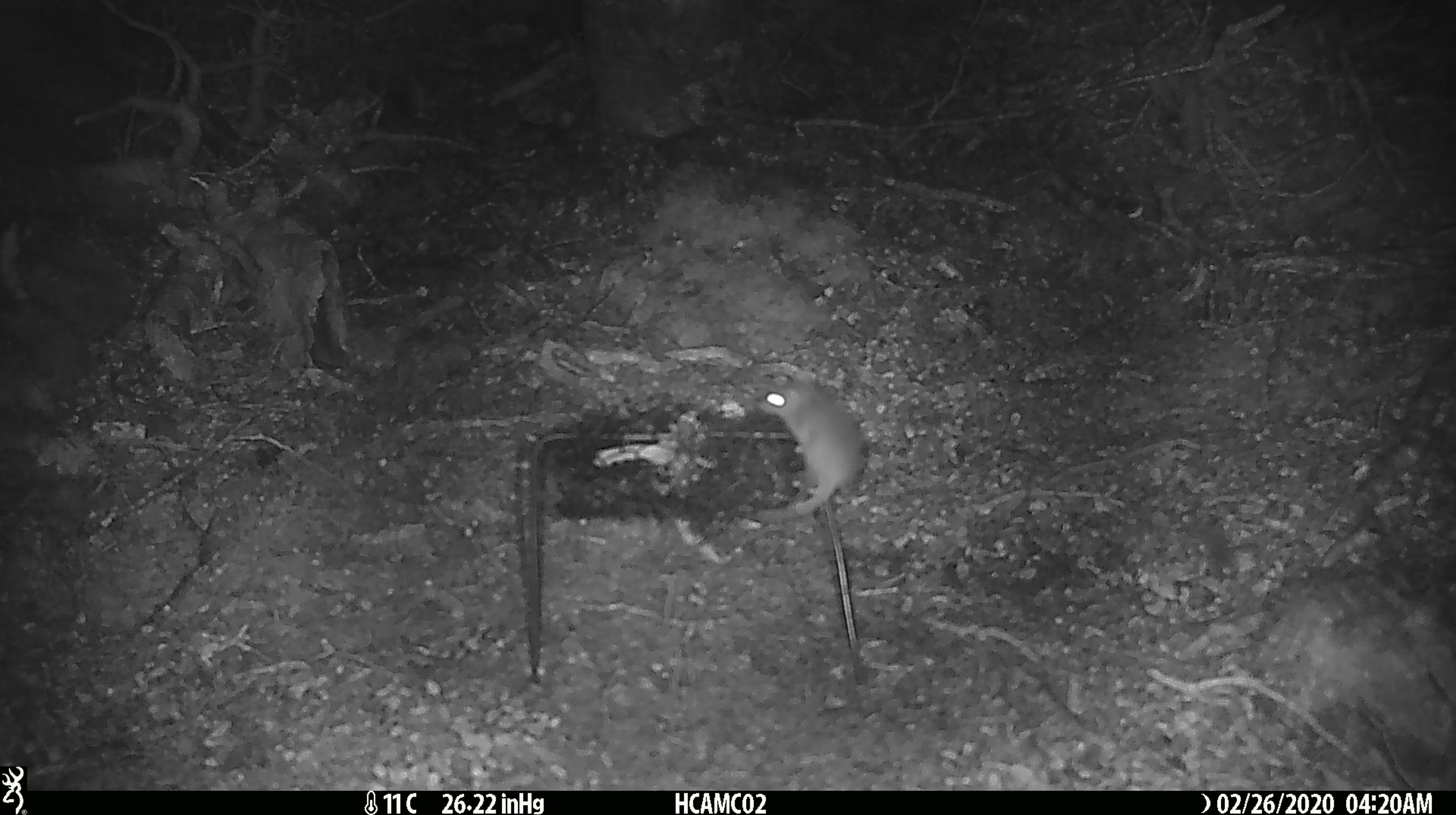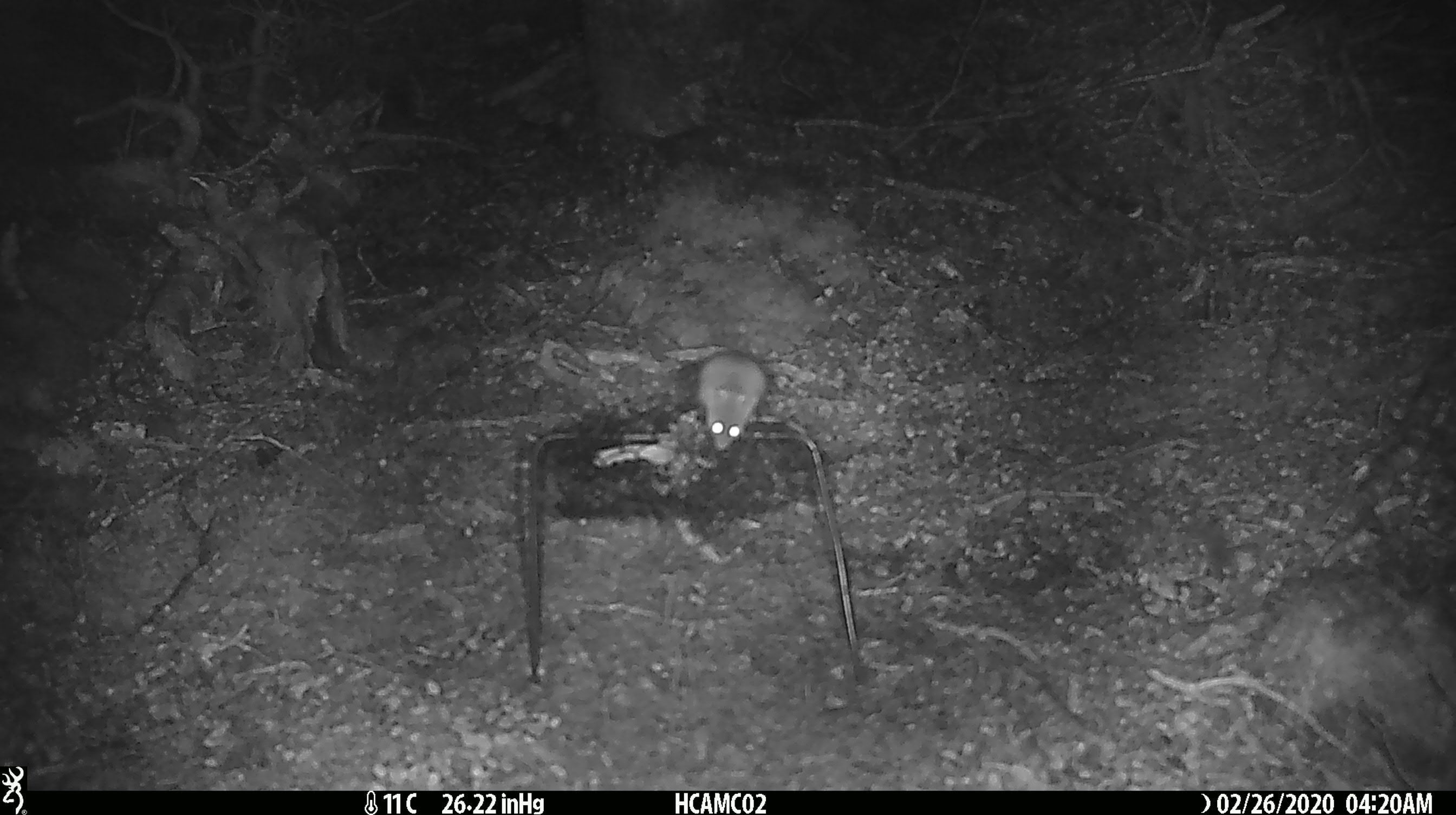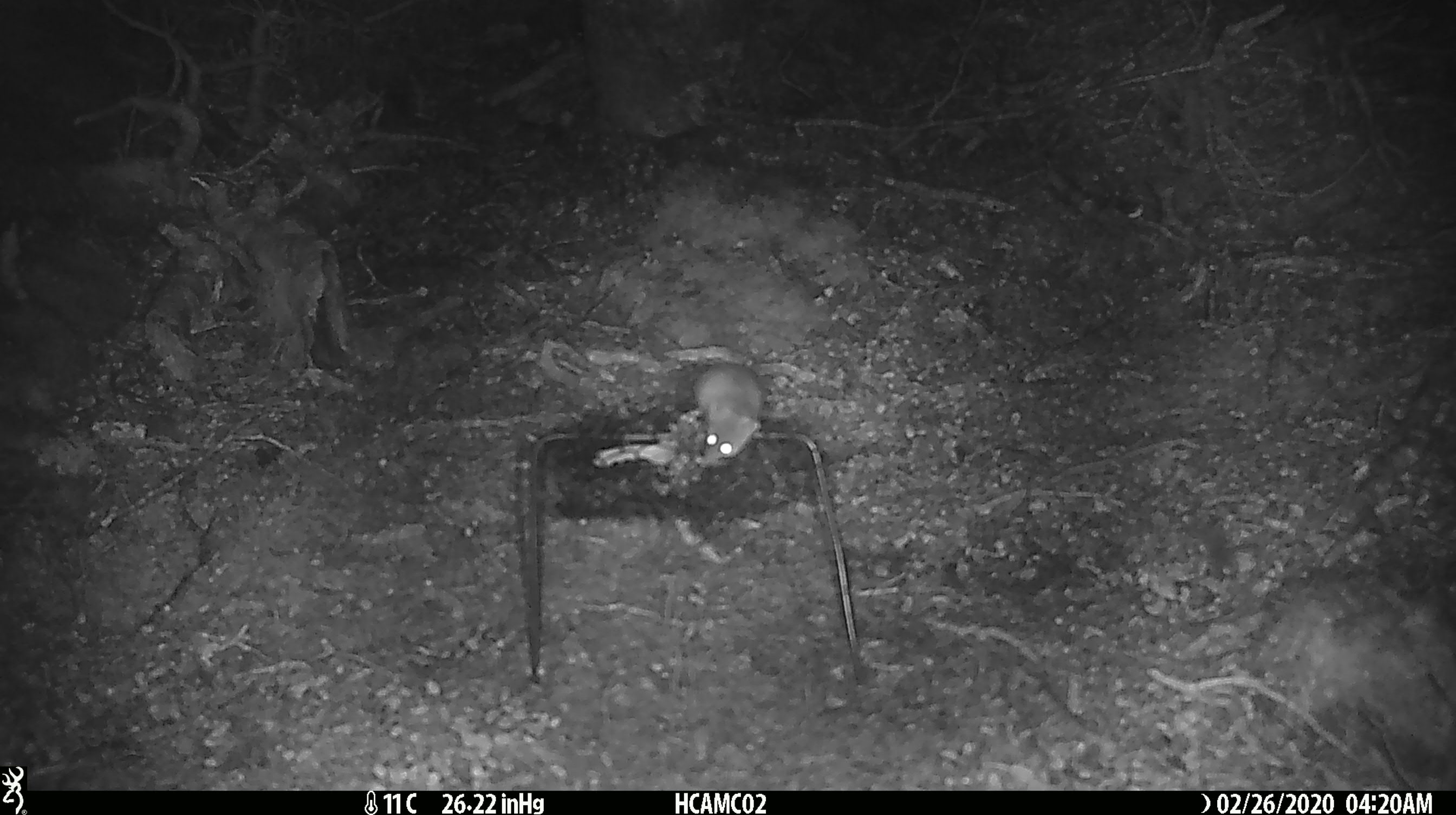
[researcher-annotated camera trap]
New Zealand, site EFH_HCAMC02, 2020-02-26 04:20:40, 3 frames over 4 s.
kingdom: Animalia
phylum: Chordata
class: Mammalia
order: Rodentia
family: Muridae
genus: Mus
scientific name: Mus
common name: mouse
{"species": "mouse (Mus)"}